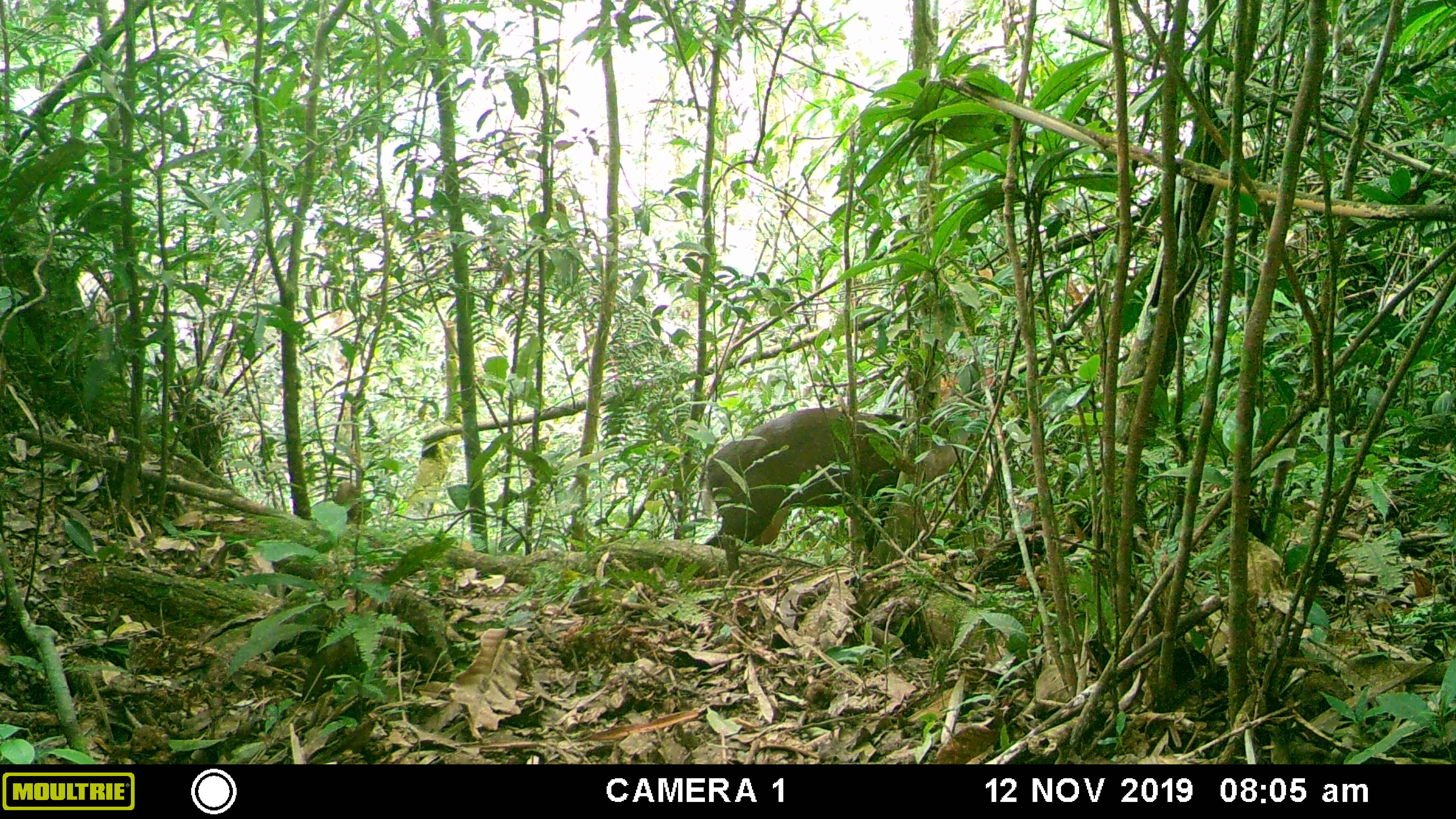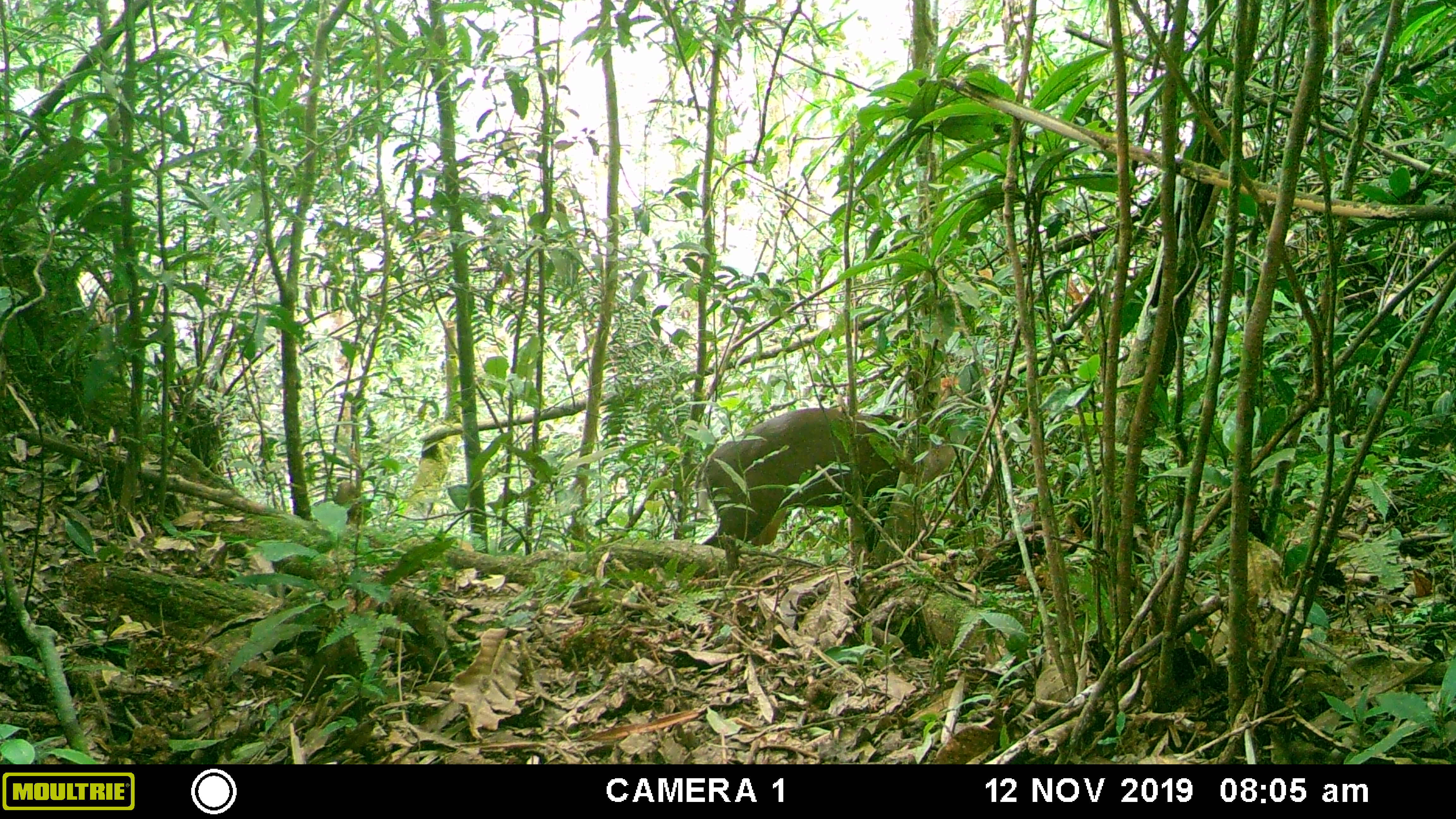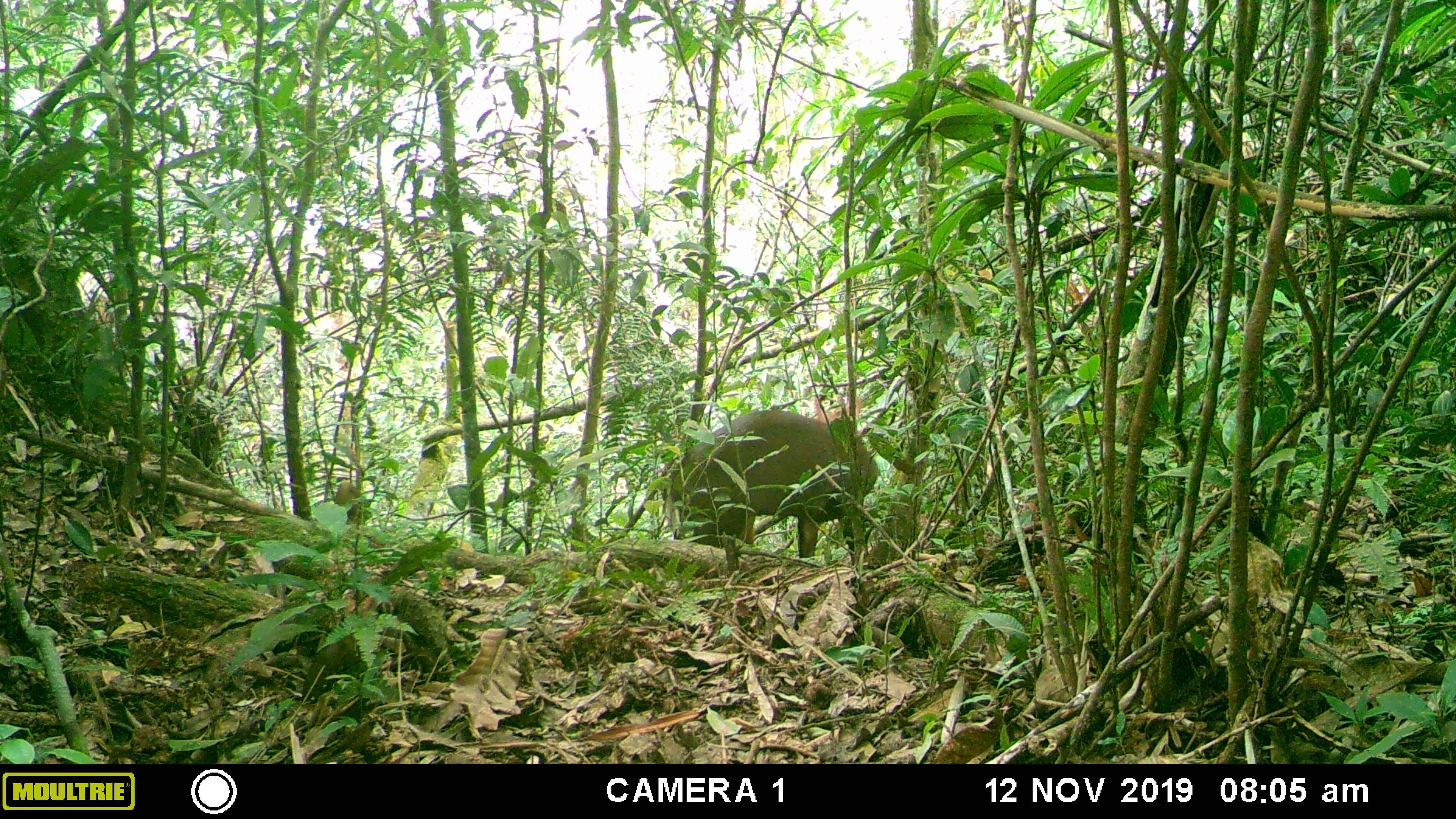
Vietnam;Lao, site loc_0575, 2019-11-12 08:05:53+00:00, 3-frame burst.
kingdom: Animalia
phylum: Chordata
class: Mammalia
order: Artiodactyla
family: Cervidae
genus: Muntiacus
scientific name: Muntiacus rooseveltorum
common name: roosevelt's muntjac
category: roosevelts muntjac group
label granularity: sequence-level